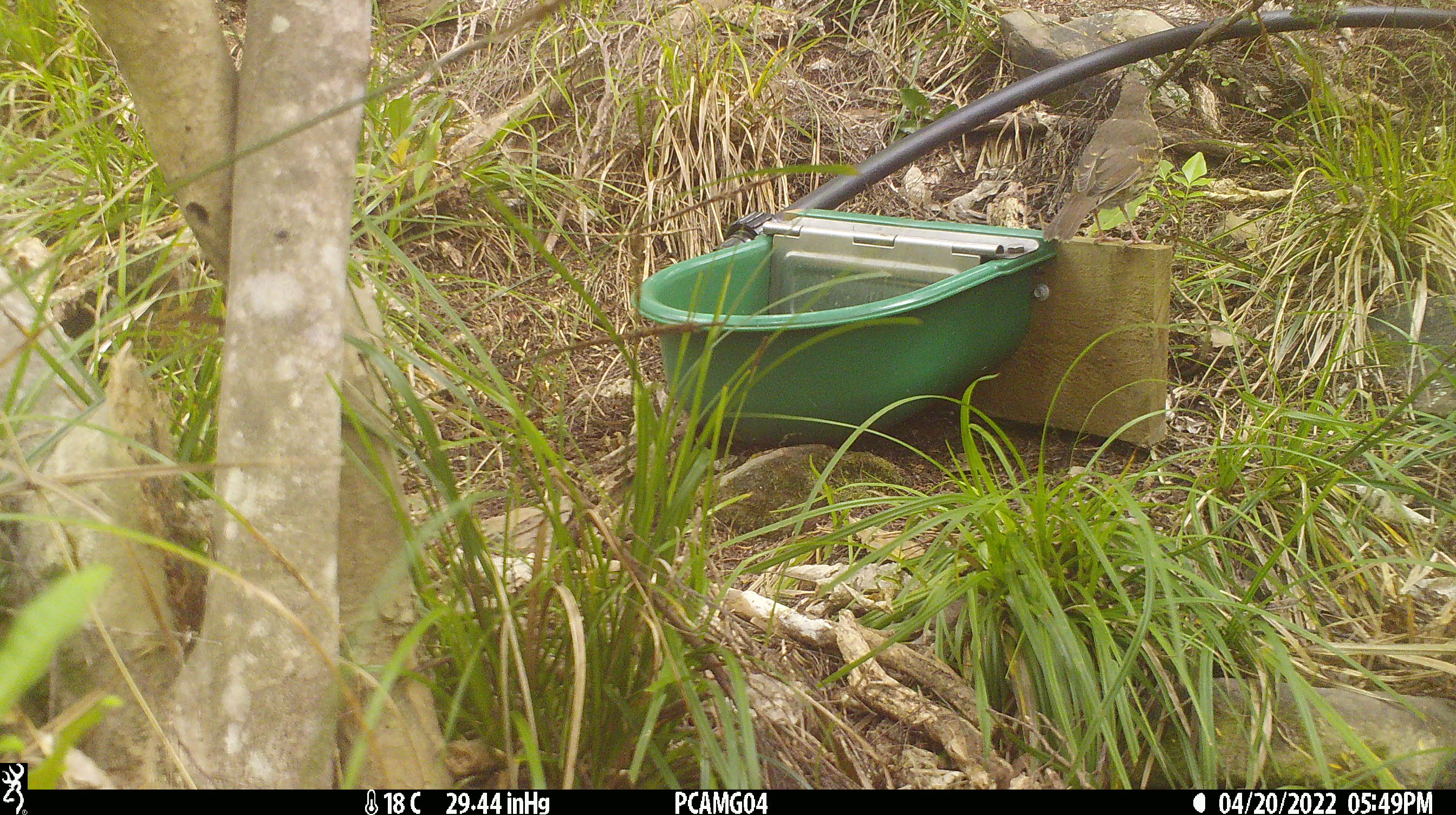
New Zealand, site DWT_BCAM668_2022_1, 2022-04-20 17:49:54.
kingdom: Animalia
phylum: Chordata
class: Aves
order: Passeriformes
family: Turdidae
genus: Turdus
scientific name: Turdus philomelos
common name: song thrush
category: thrush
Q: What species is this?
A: Thrush (song thrush) (Turdus philomelos).